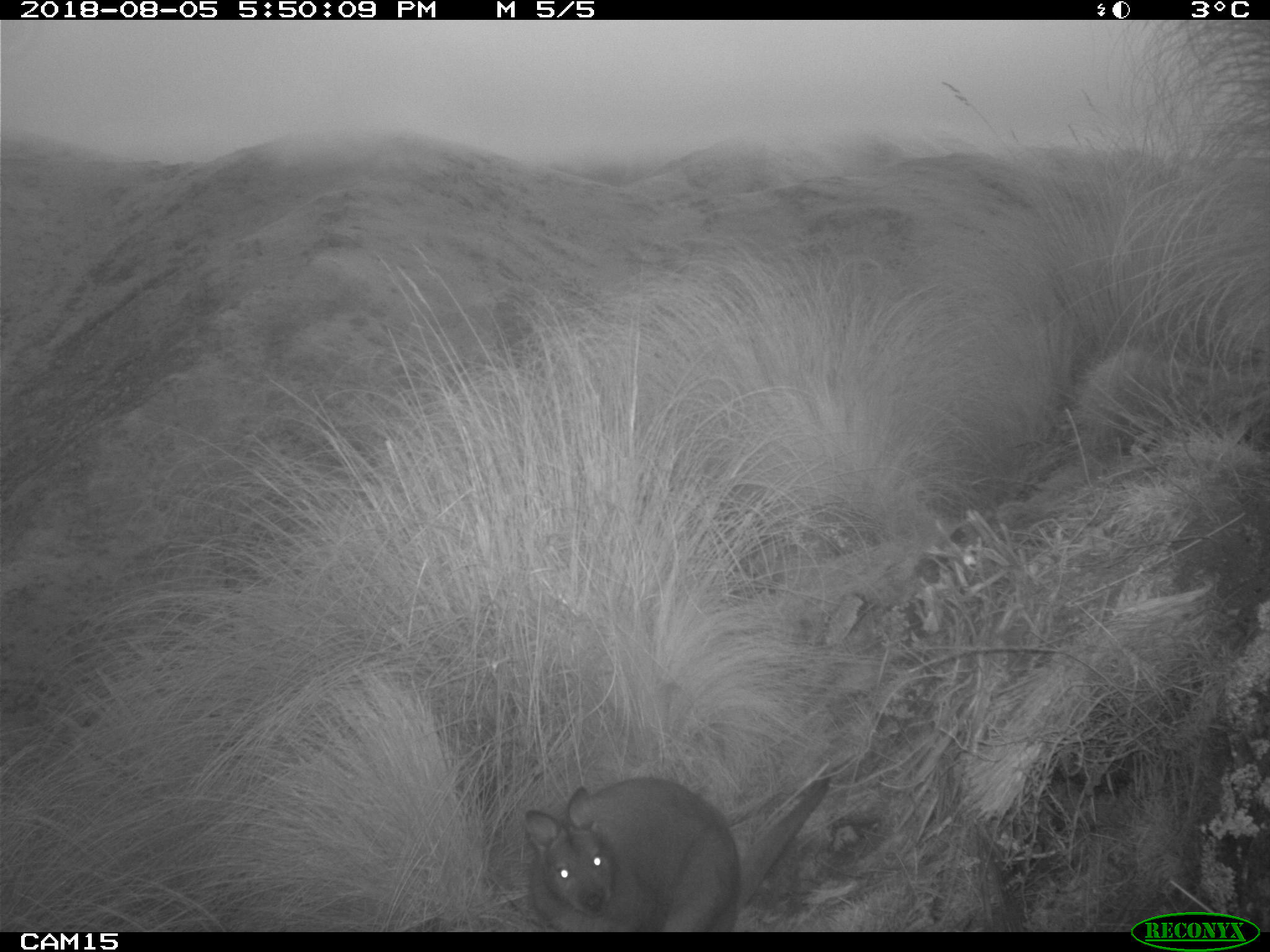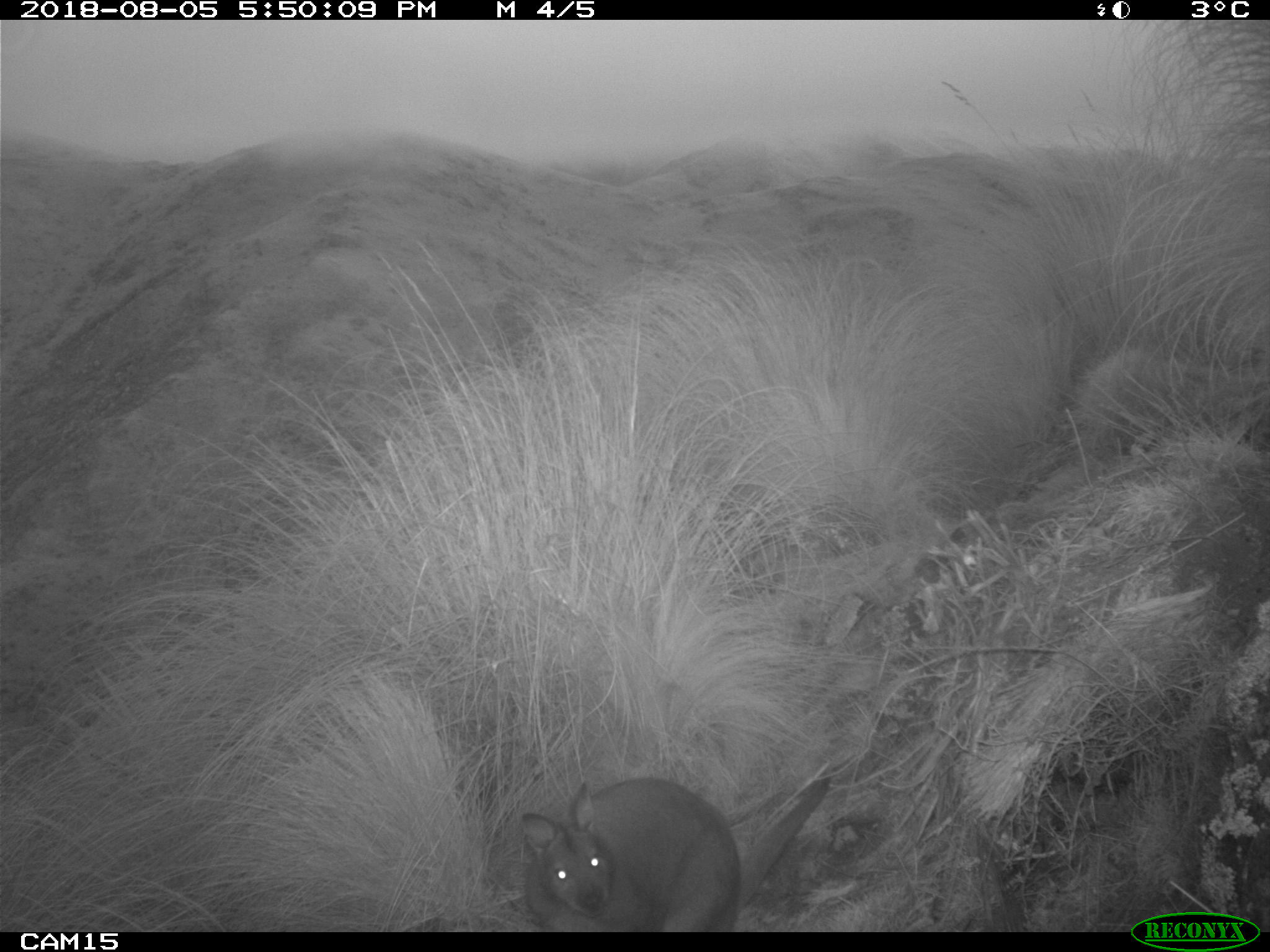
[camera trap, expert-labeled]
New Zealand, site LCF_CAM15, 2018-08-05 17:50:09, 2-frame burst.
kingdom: Animalia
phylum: Chordata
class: Mammalia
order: Diprotodontia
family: Macropodidae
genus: Notamacropus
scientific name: Notamacropus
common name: wallaby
Wallaby (Notamacropus).